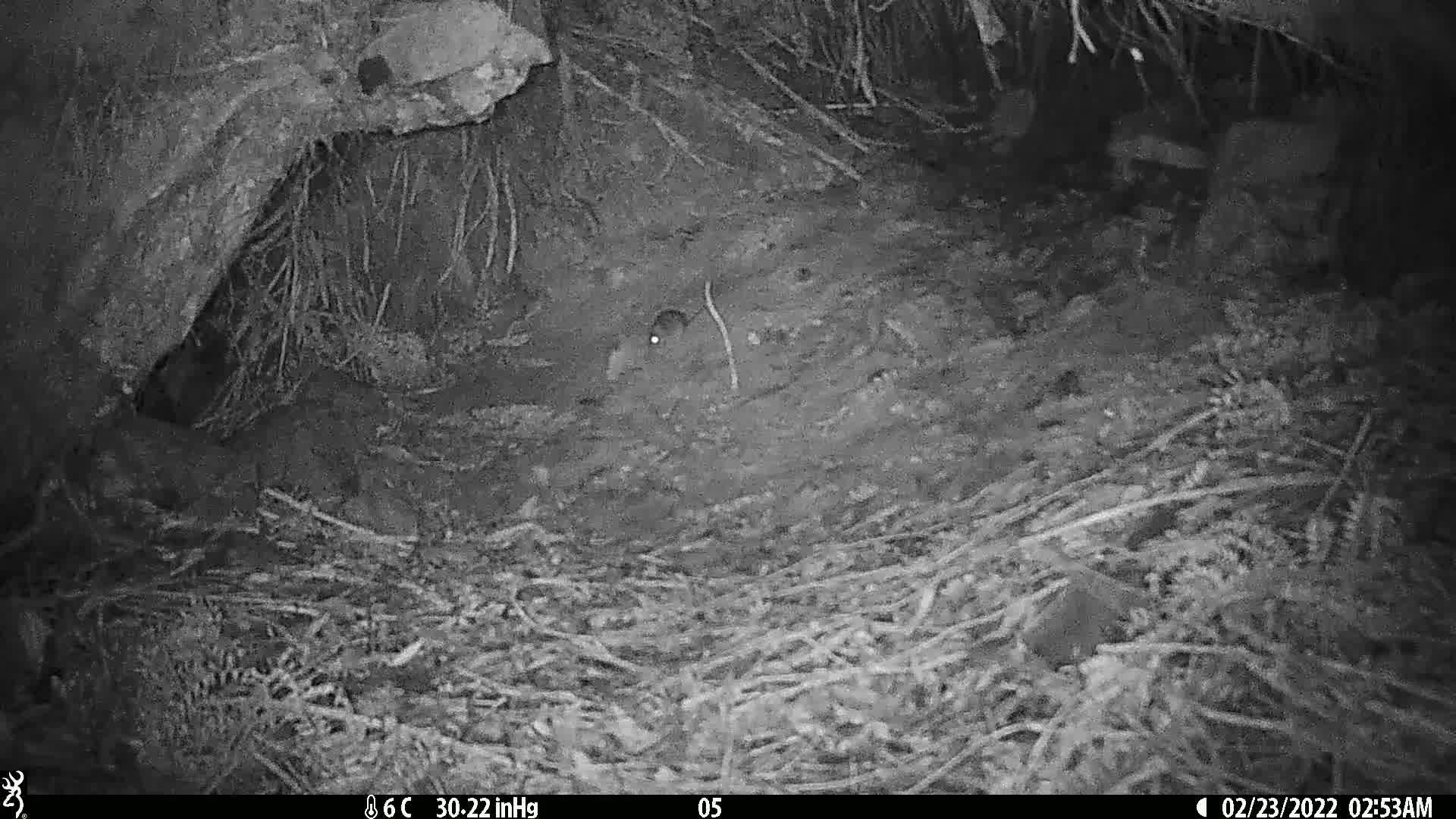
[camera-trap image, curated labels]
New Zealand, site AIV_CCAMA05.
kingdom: Animalia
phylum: Chordata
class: Mammalia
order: Rodentia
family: Muridae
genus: Mus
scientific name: Mus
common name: mouse